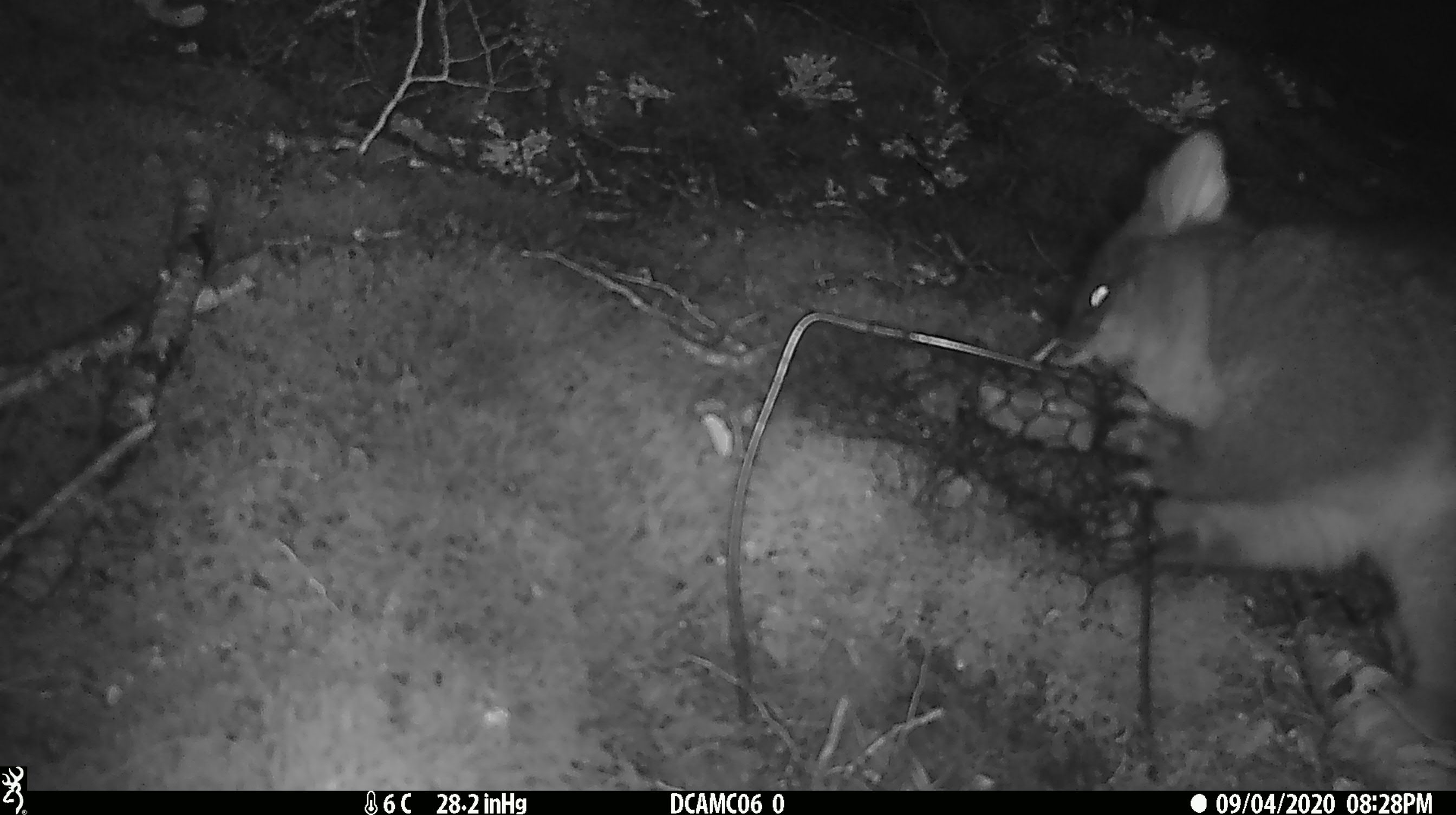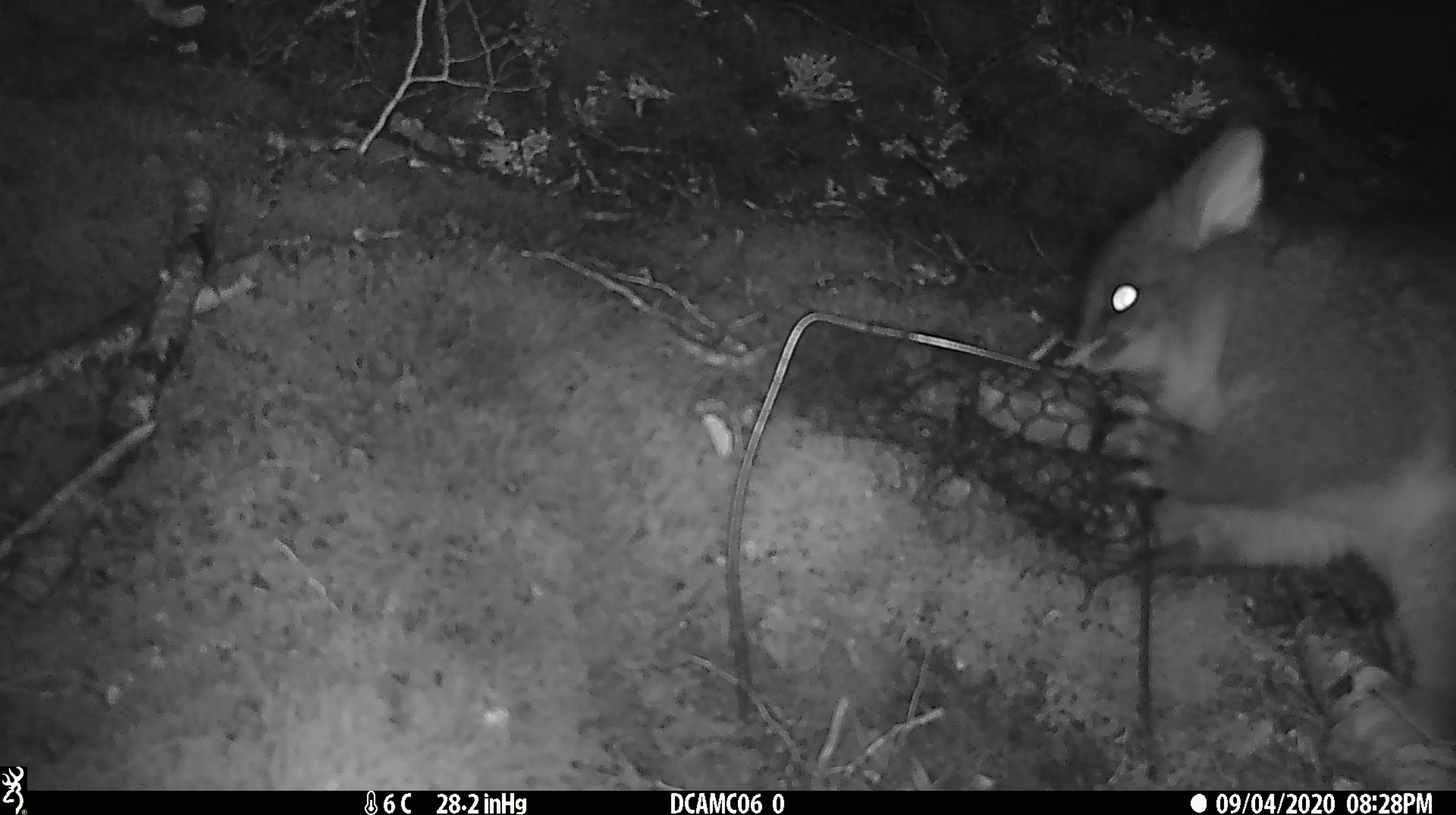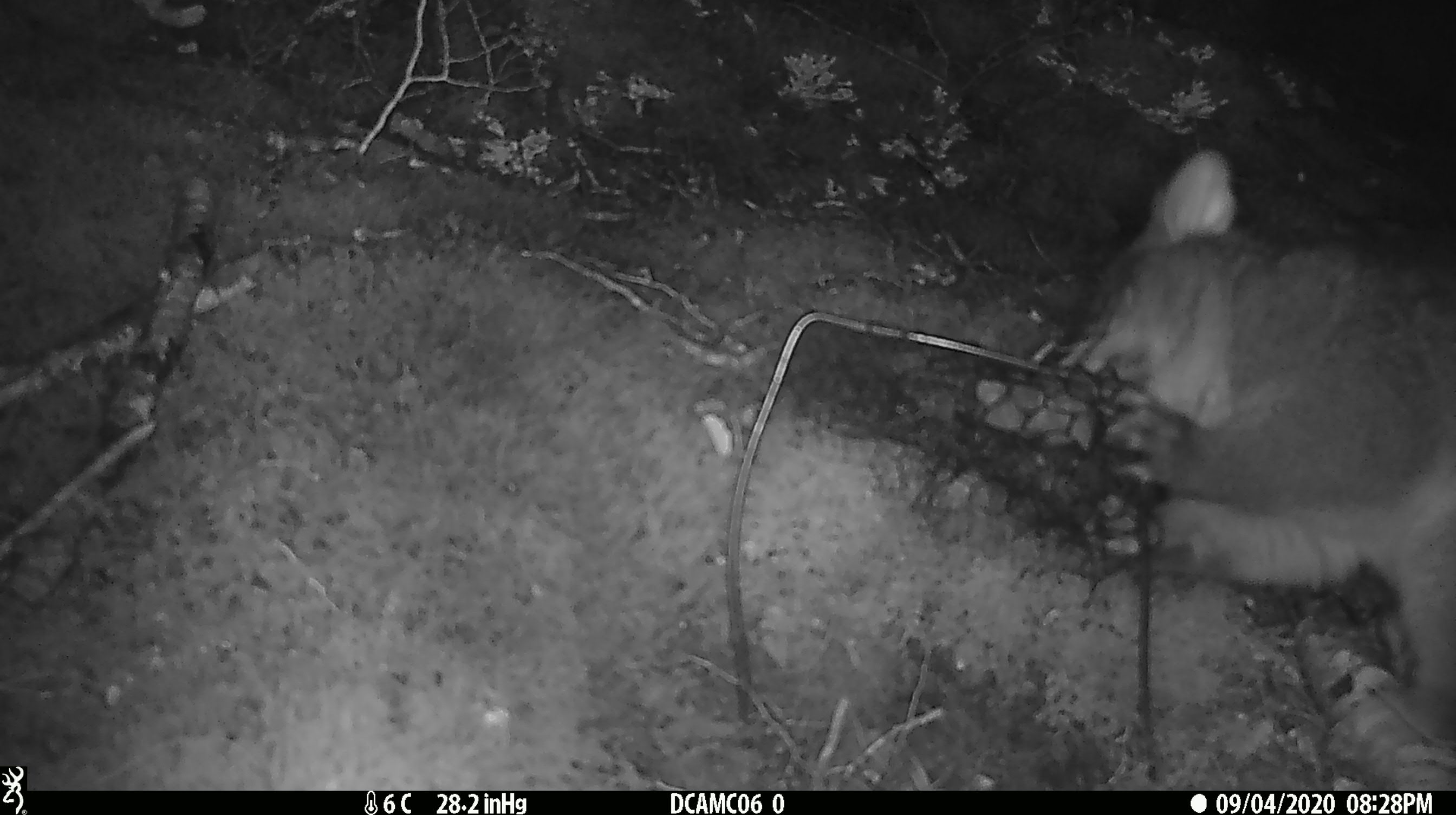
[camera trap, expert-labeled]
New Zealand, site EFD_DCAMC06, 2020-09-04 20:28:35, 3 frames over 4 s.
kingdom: Animalia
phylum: Chordata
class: Mammalia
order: Diprotodontia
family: Phalangeridae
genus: Trichosurus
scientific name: Trichosurus vulpecula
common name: common brushtail possum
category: possum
Possum (common brushtail possum) (Trichosurus vulpecula).